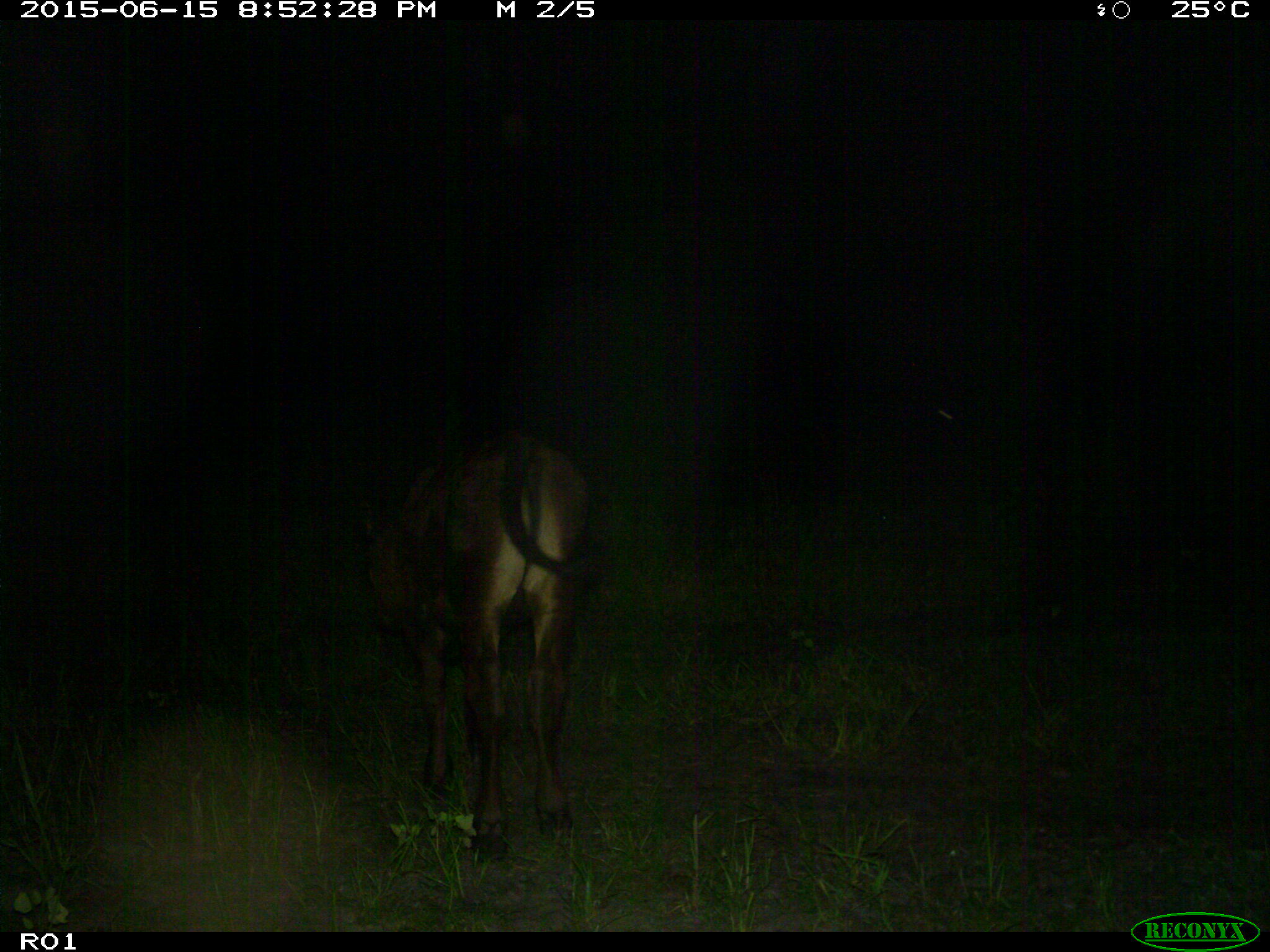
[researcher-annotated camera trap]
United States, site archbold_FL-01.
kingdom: Animalia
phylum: Chordata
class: Mammalia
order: Artiodactyla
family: Bovidae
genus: Bos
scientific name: Bos taurus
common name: domestic cow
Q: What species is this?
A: Bos taurus (domestic cow).